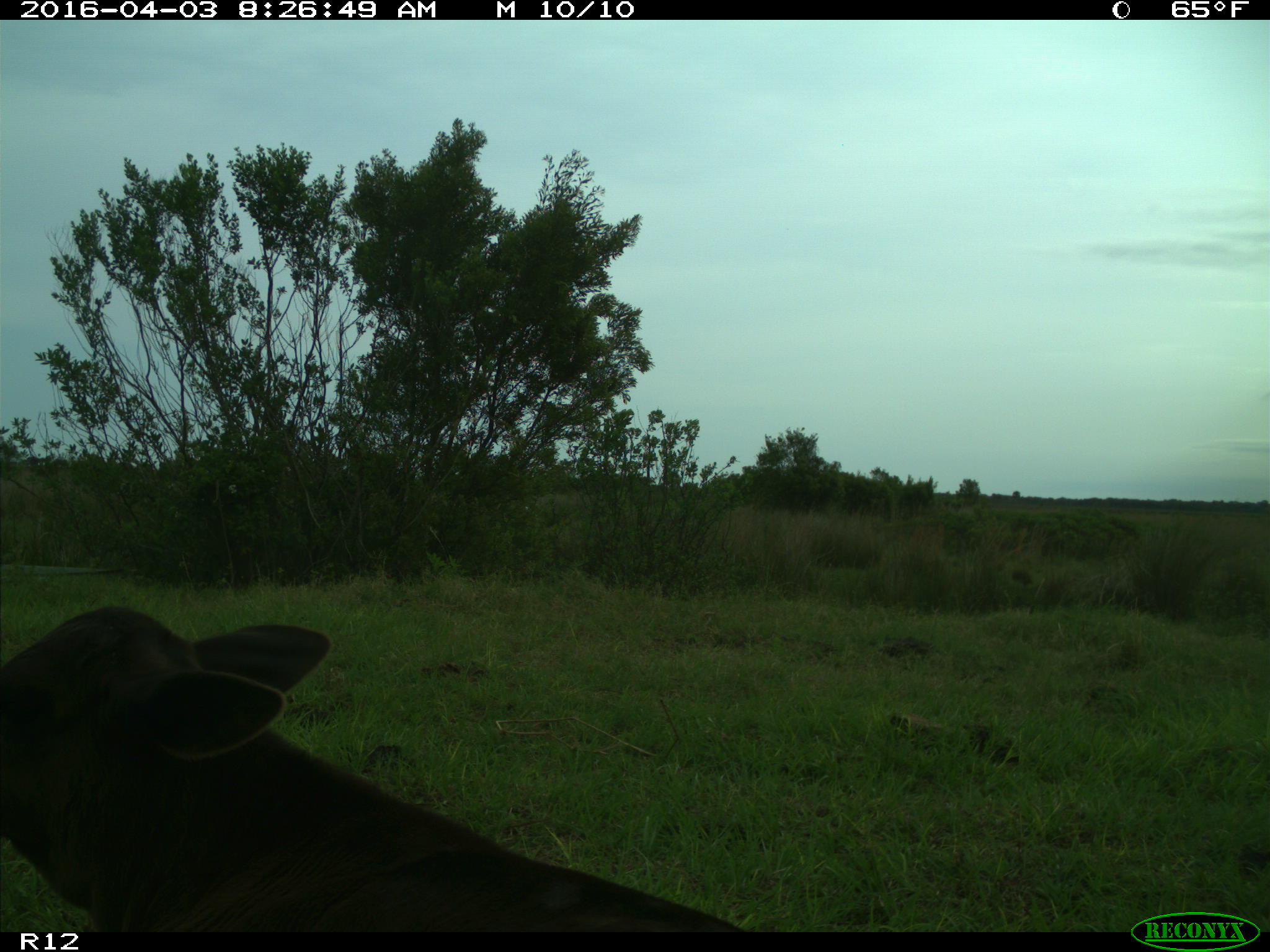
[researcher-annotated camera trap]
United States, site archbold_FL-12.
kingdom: Animalia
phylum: Chordata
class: Mammalia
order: Artiodactyla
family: Bovidae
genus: Bos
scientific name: Bos taurus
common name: domestic cow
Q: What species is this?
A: Bos taurus (domestic cow).